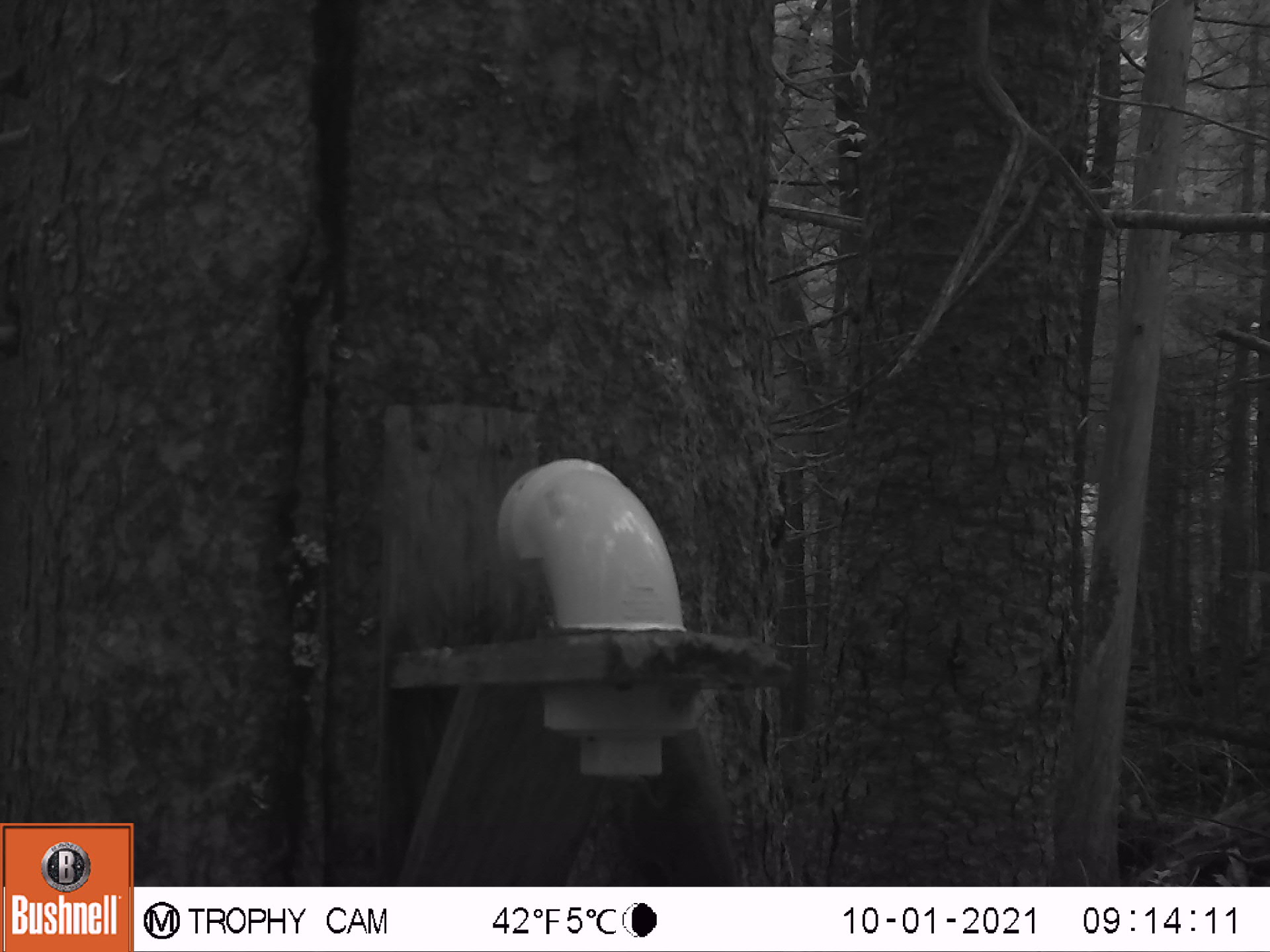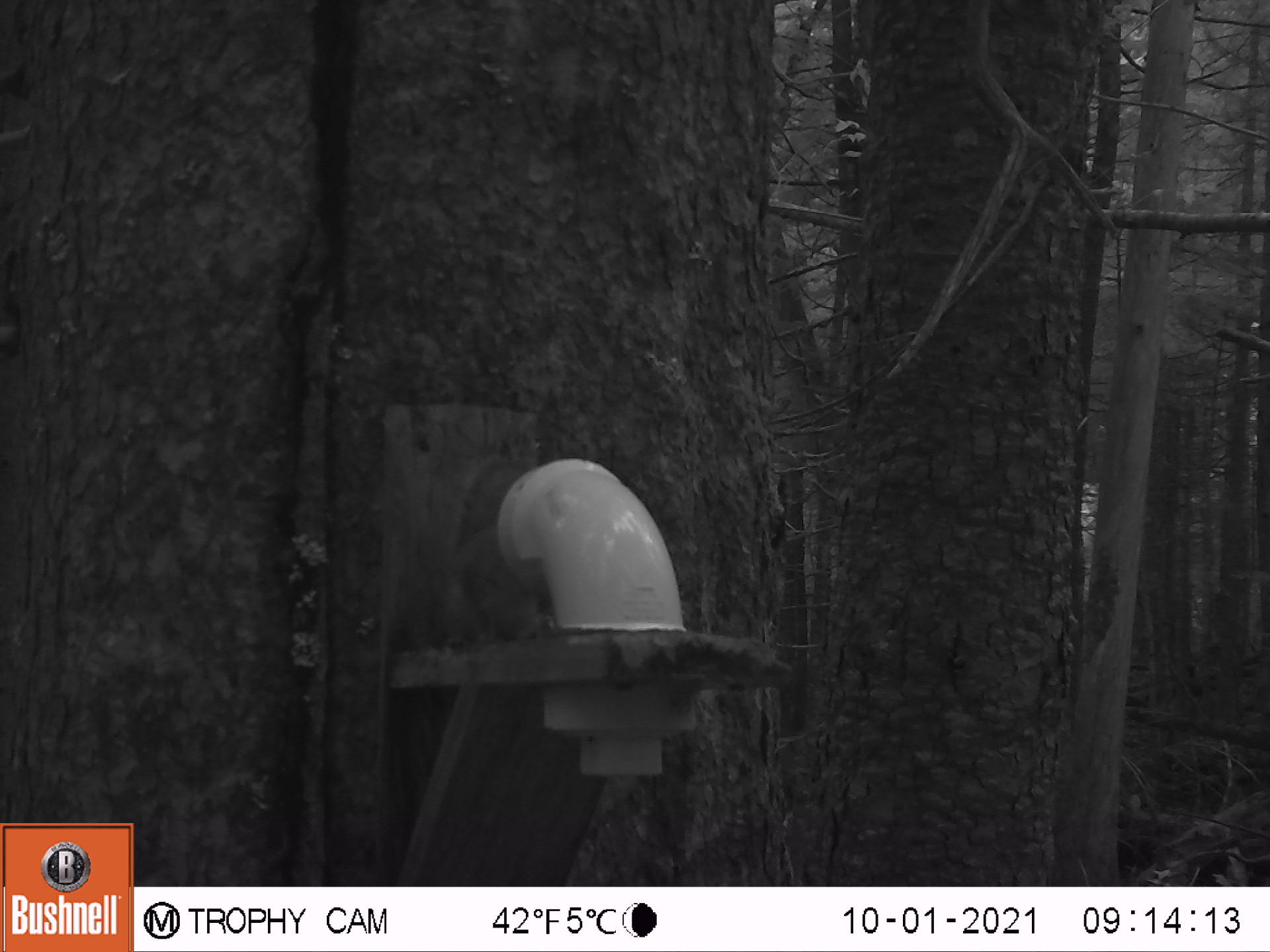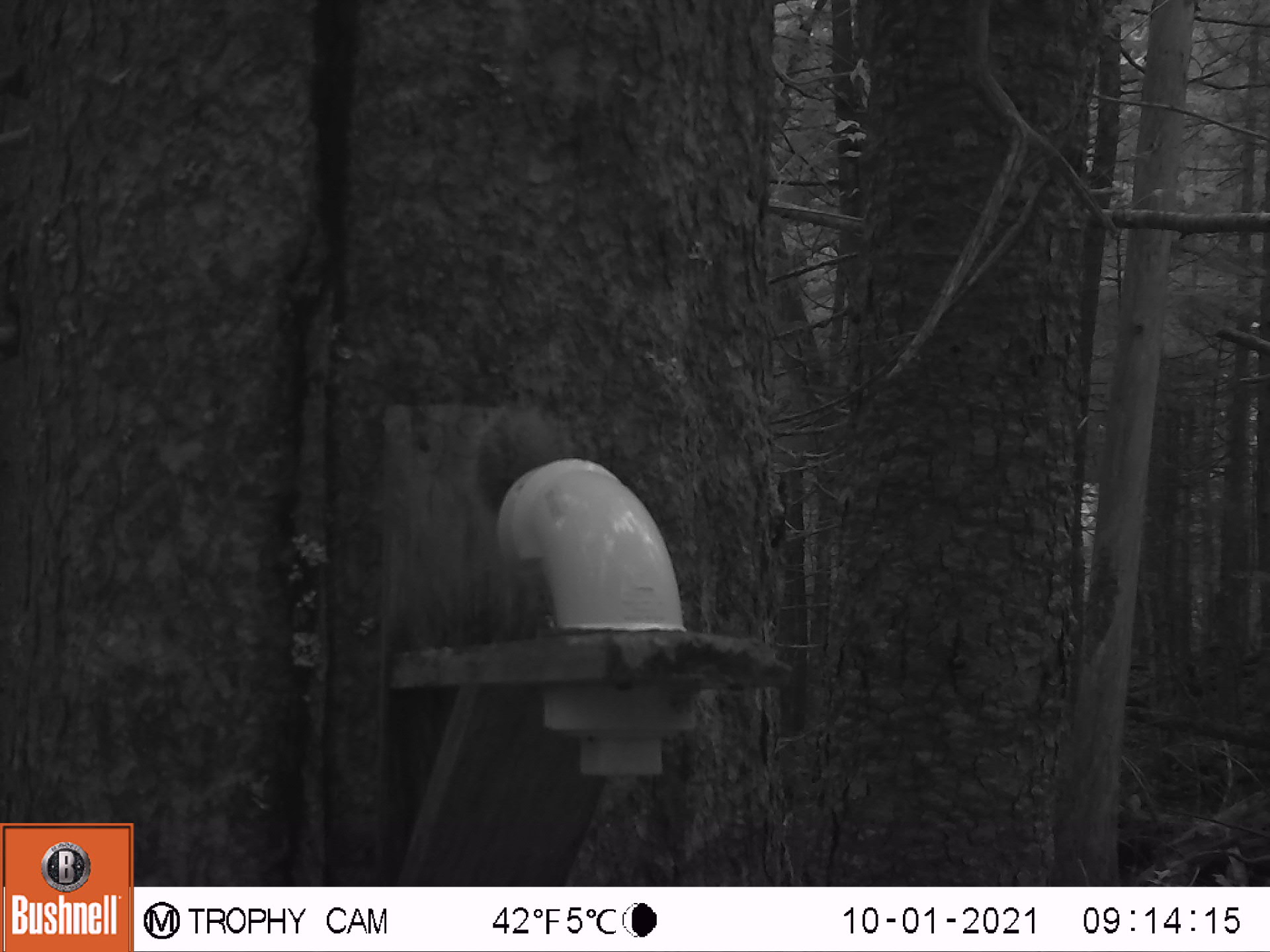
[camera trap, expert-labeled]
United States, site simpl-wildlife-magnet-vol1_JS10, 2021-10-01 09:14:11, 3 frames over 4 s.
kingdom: Animalia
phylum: Chordata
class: Mammalia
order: Rodentia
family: Sciuridae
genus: Tamiasciurus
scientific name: Tamiasciurus hudsonicus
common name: red squirrel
Red squirrel (Tamiasciurus hudsonicus).